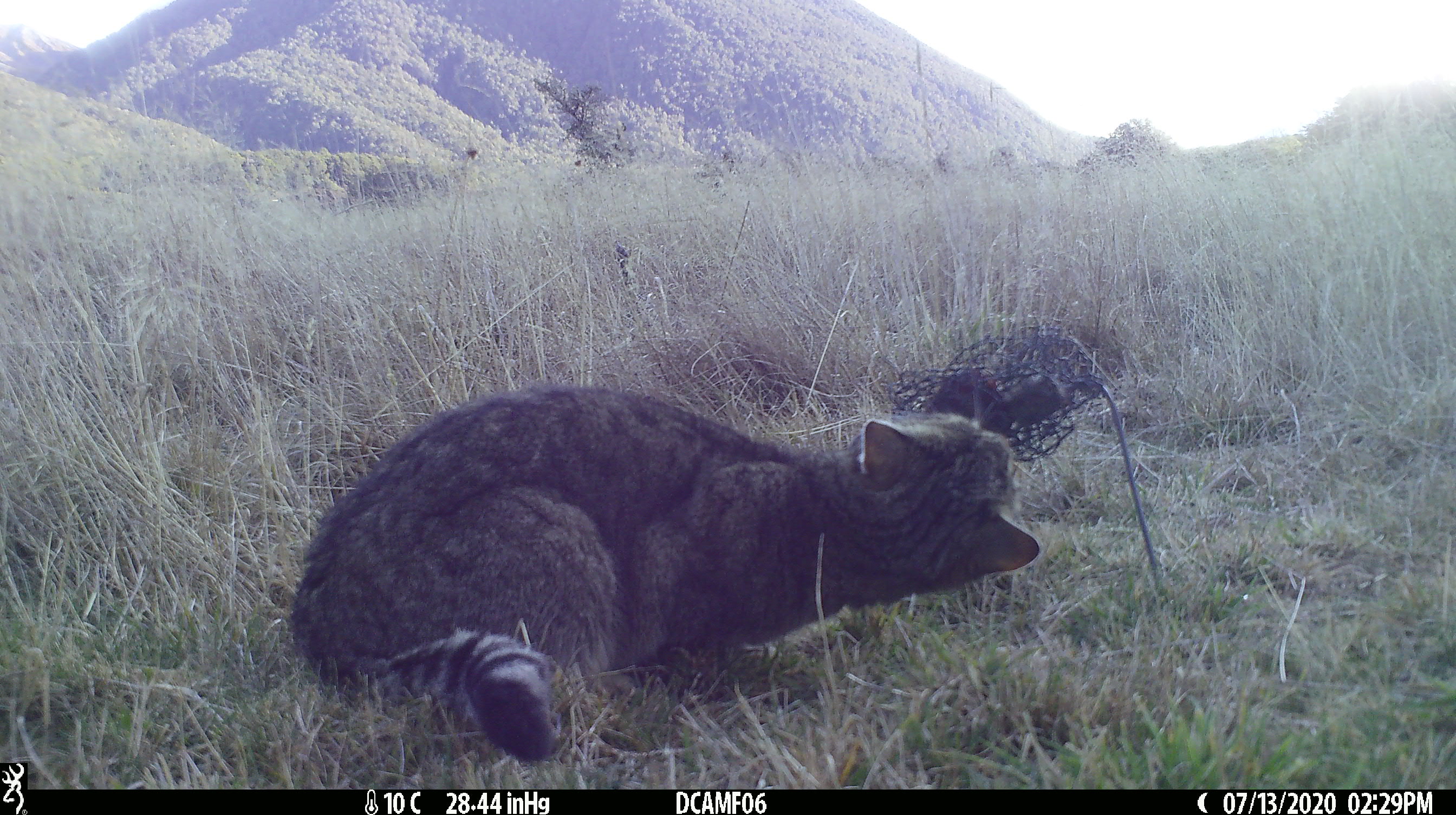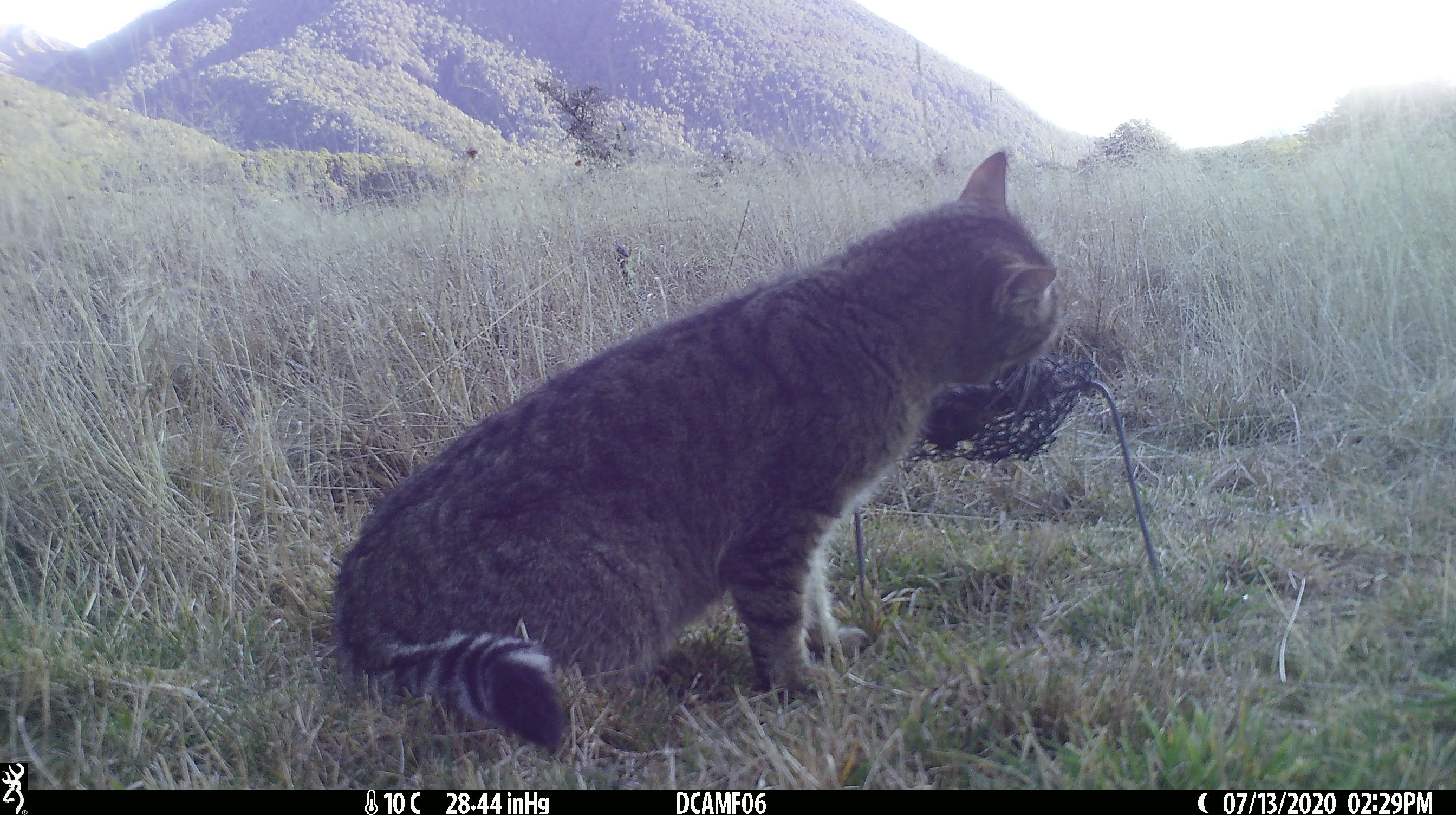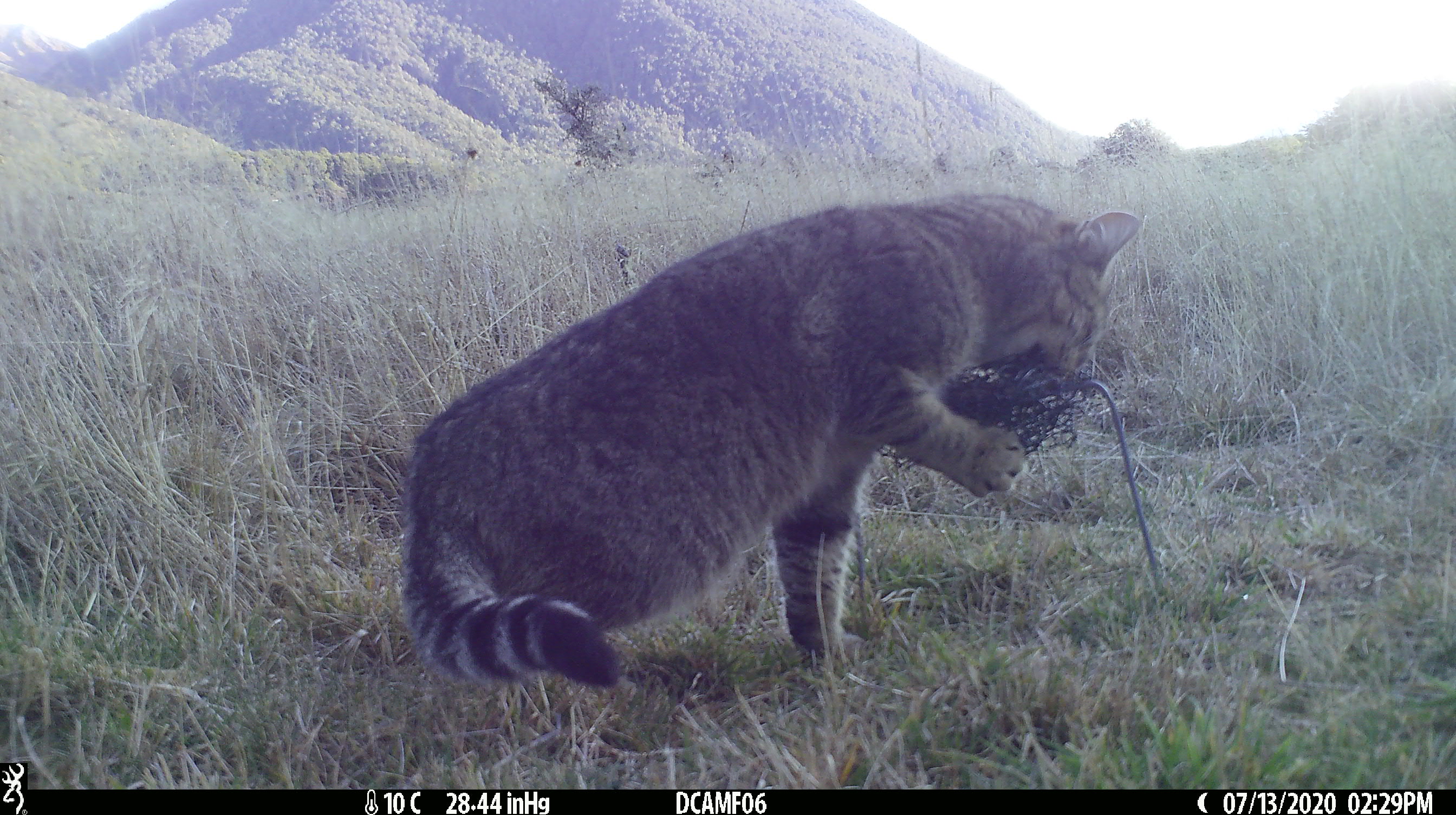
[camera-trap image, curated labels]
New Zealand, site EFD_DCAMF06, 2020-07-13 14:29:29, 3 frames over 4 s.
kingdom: Animalia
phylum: Chordata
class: Mammalia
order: Carnivora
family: Felidae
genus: Felis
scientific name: Felis catus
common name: domestic cat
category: cat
Cat (domestic cat) (Felis catus).